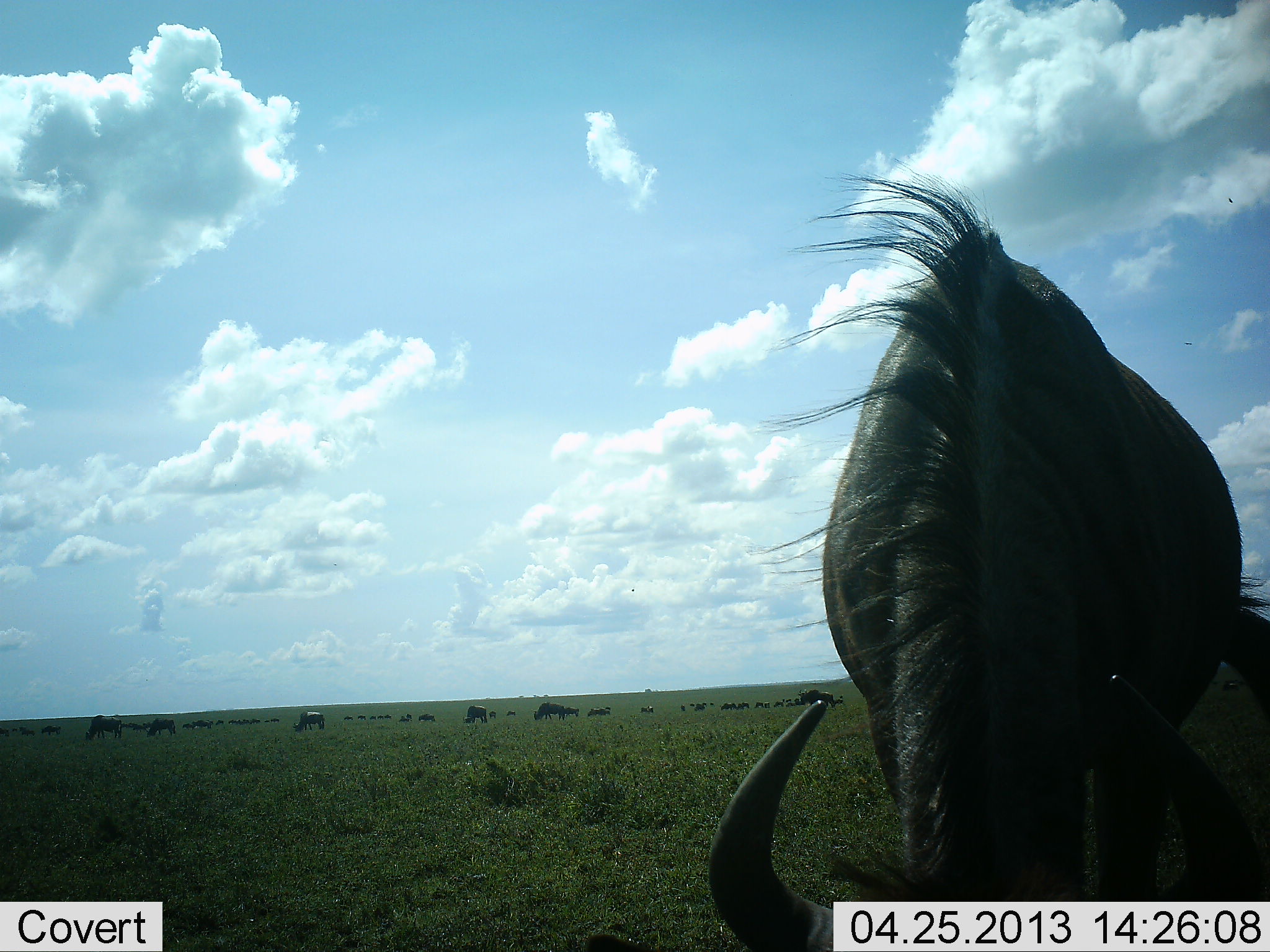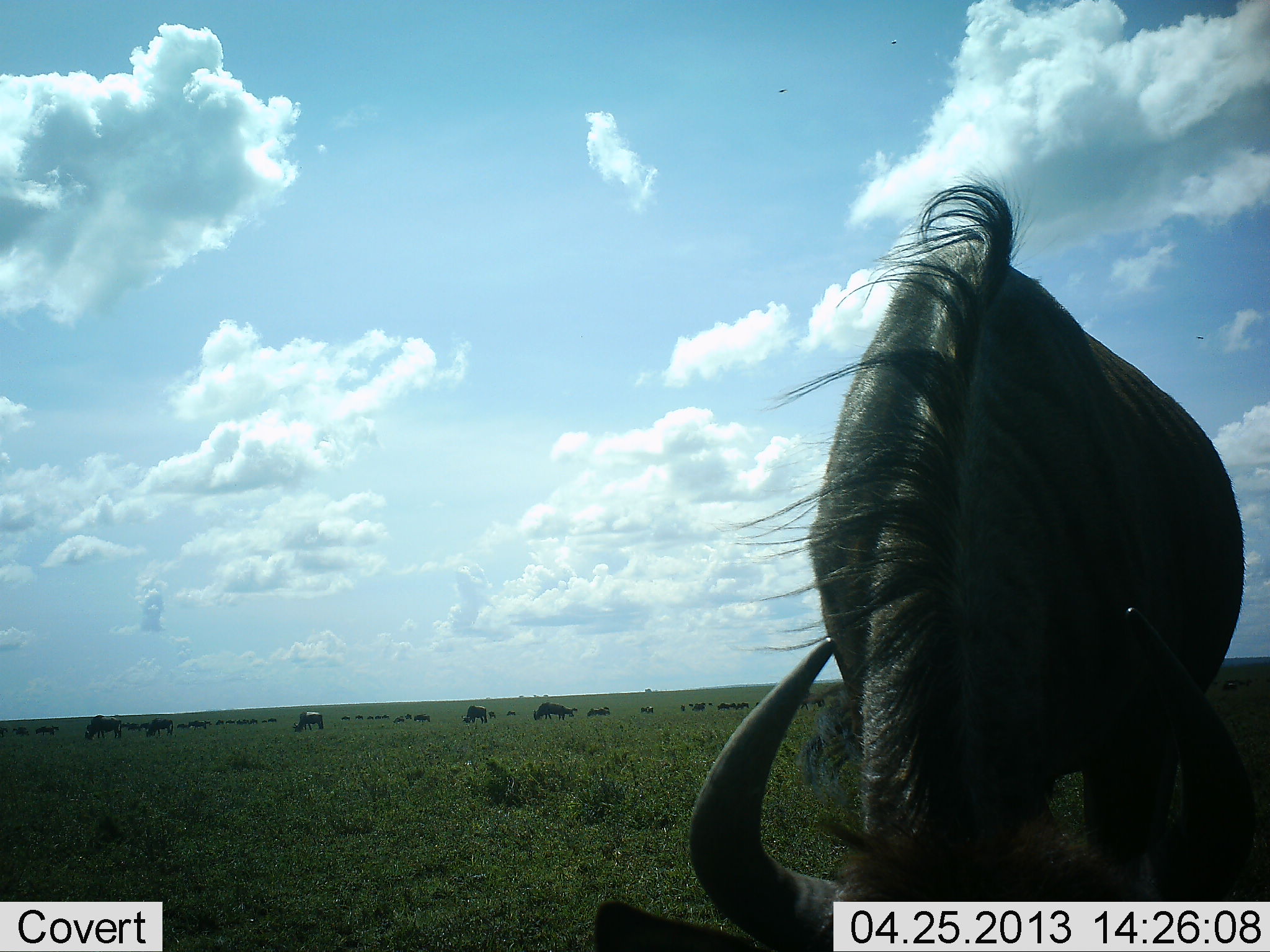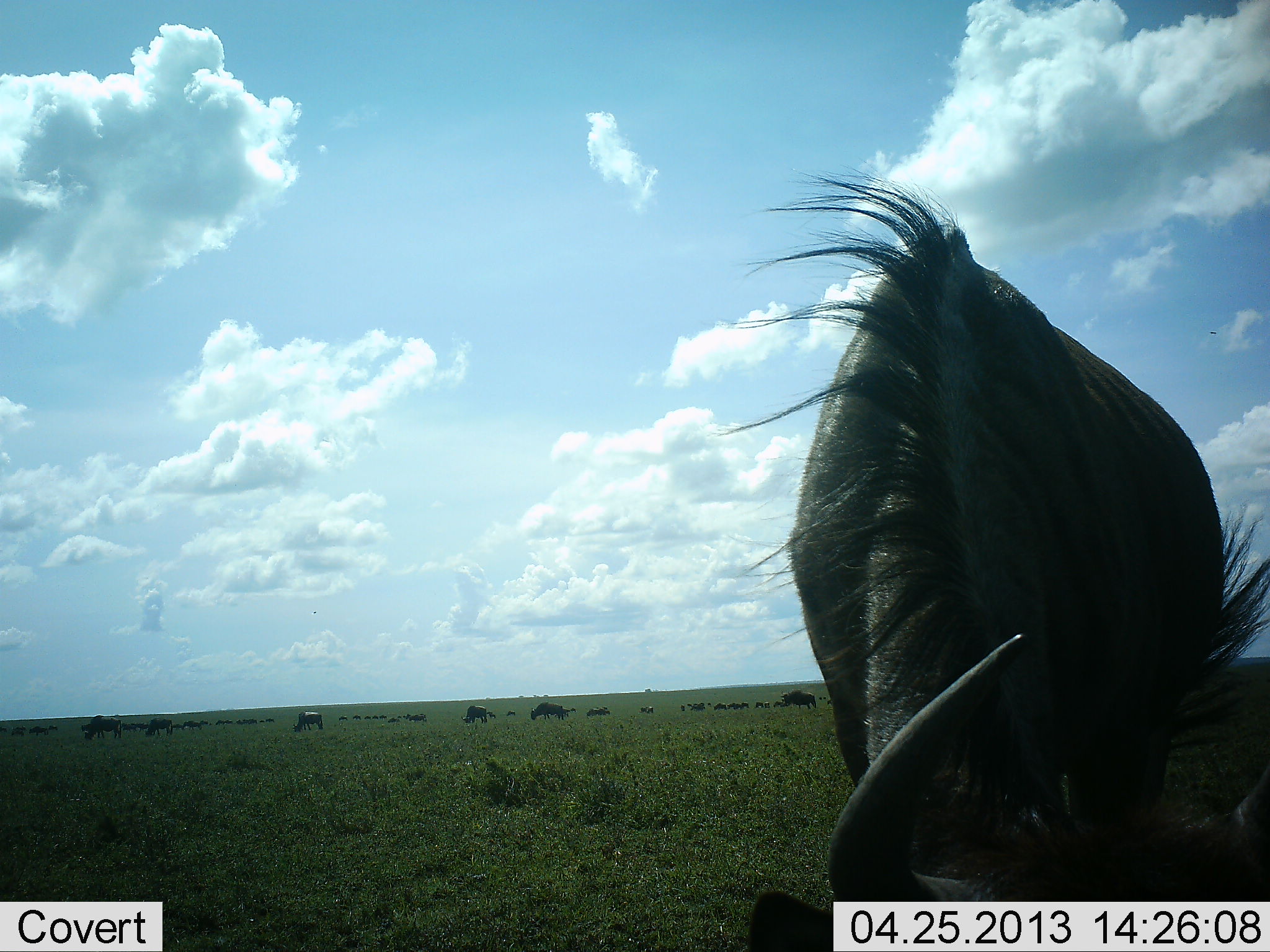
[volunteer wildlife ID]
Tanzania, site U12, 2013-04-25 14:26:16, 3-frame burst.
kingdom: Animalia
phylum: Chordata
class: Mammalia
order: Artiodactyla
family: Bovidae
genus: Connochaetes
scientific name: Connochaetes taurinus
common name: blue wildebeest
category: wildebeest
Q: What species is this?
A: Wildebeest (blue wildebeest) (Connochaetes taurinus).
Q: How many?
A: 11-50.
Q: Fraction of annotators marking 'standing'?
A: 29%.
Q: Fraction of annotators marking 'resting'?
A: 0%.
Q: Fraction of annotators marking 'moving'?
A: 42%.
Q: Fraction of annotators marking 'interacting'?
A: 0%.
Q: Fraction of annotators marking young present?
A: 4%.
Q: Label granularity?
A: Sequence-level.